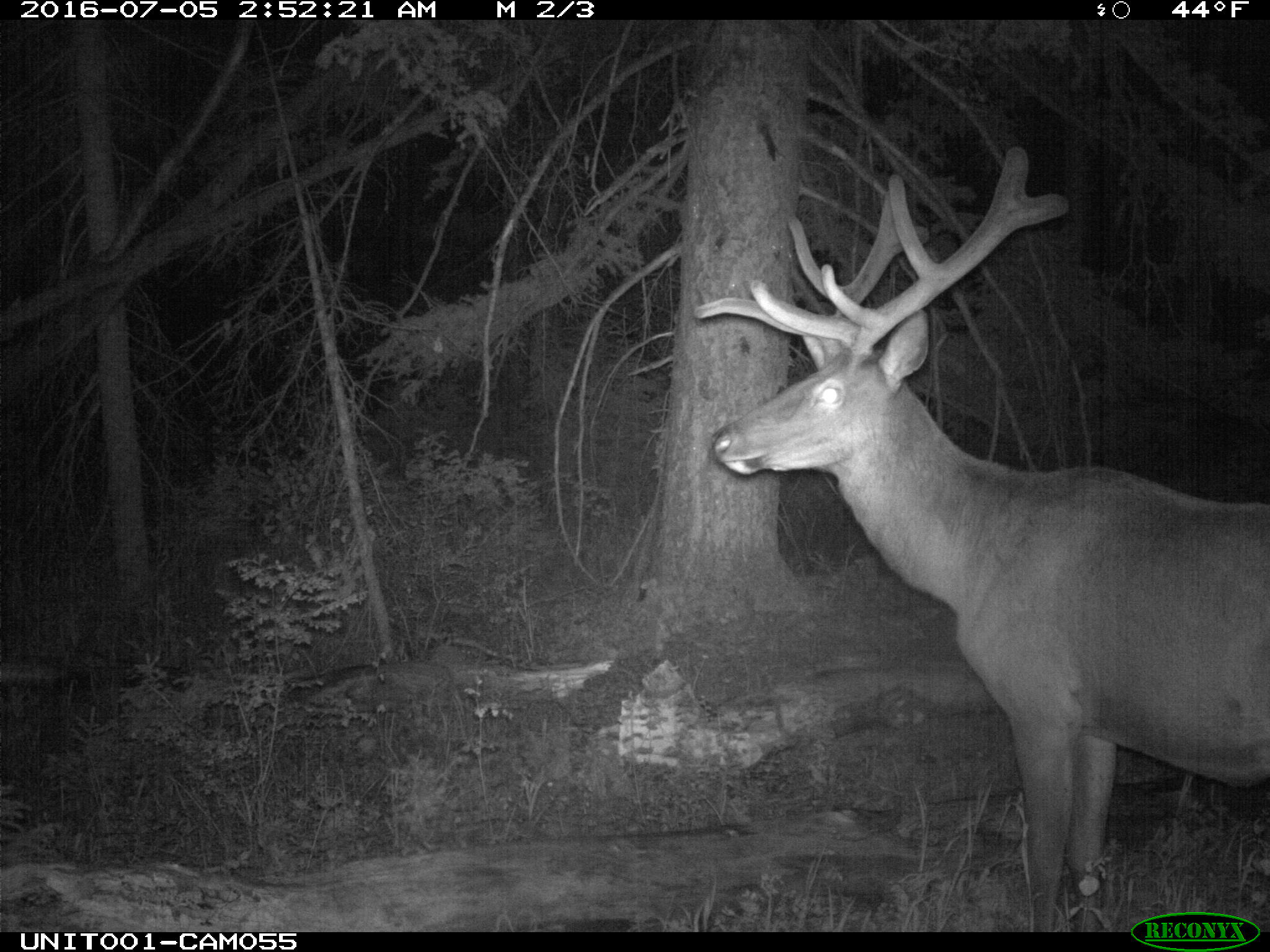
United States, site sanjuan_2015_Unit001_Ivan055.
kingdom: Animalia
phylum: Chordata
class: Mammalia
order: Artiodactyla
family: Cervidae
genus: Cervus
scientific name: Cervus elaphus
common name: red deer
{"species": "Cervus elaphus (red deer)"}